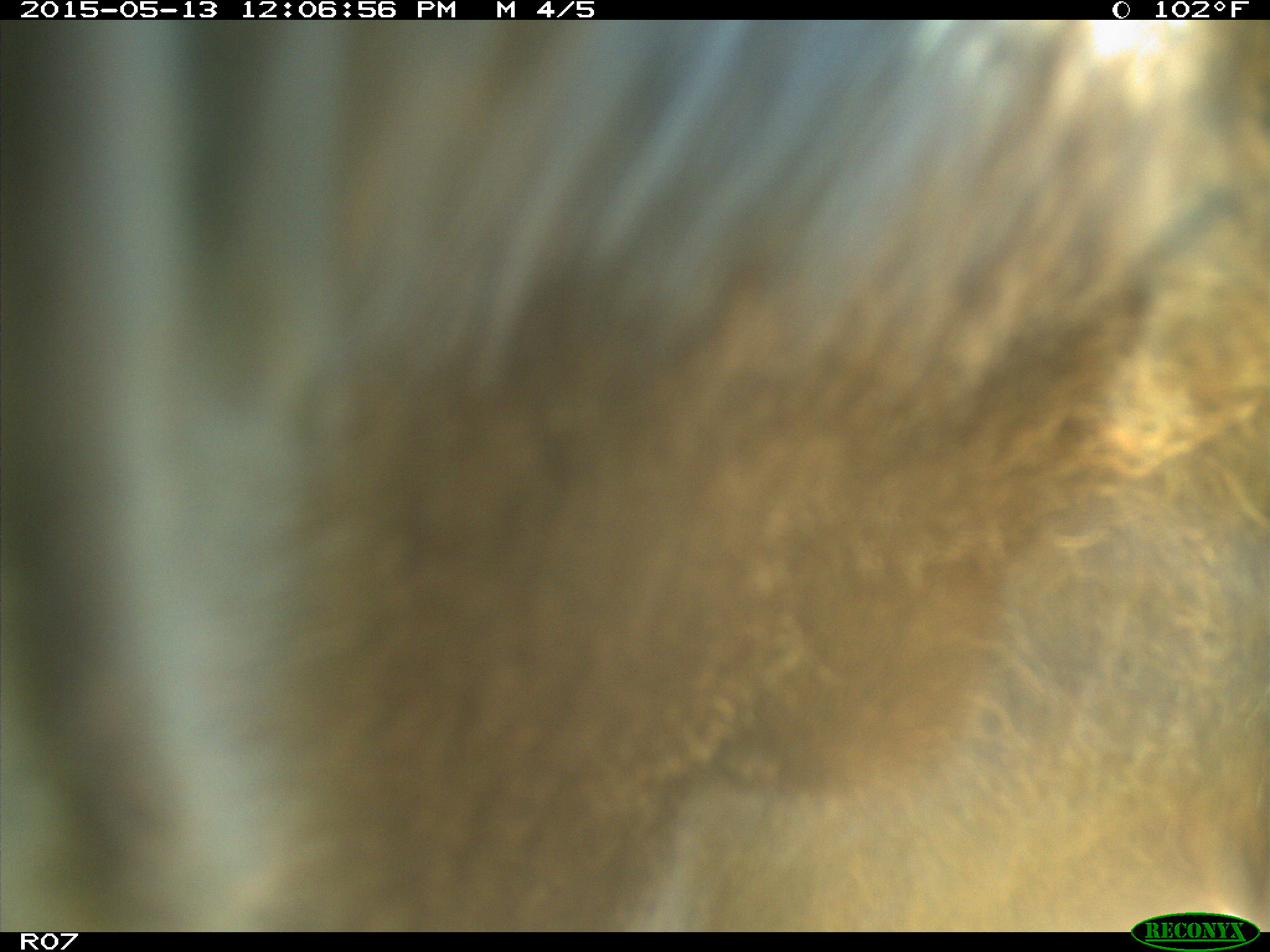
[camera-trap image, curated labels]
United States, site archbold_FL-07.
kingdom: Animalia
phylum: Chordata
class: Mammalia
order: Artiodactyla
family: Bovidae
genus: Bos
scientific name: Bos taurus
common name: domestic cow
Bos taurus (domestic cow).